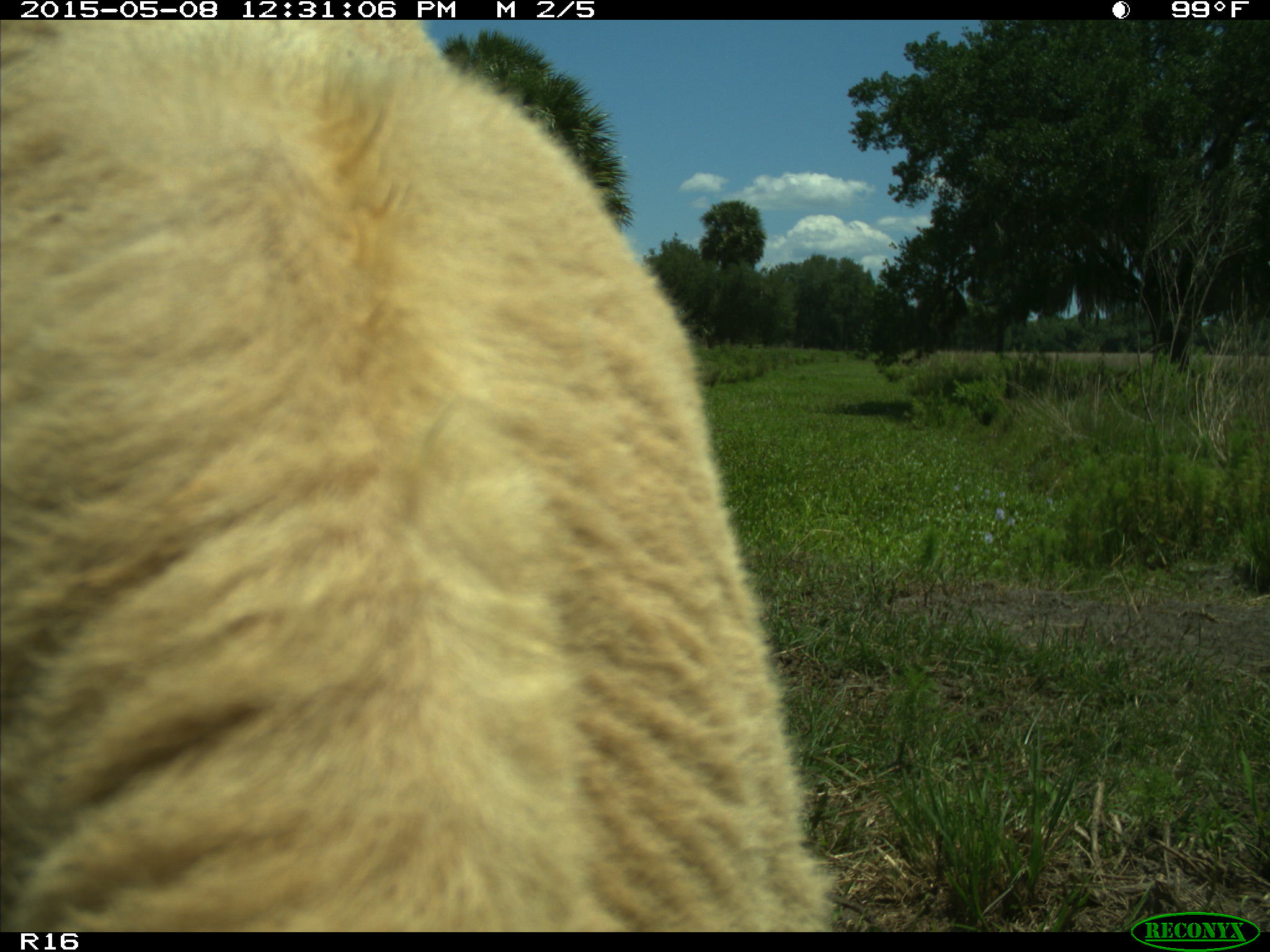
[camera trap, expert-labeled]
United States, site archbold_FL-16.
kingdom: Animalia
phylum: Chordata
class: Mammalia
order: Artiodactyla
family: Bovidae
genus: Bos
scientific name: Bos taurus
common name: domestic cow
Bos taurus (domestic cow).